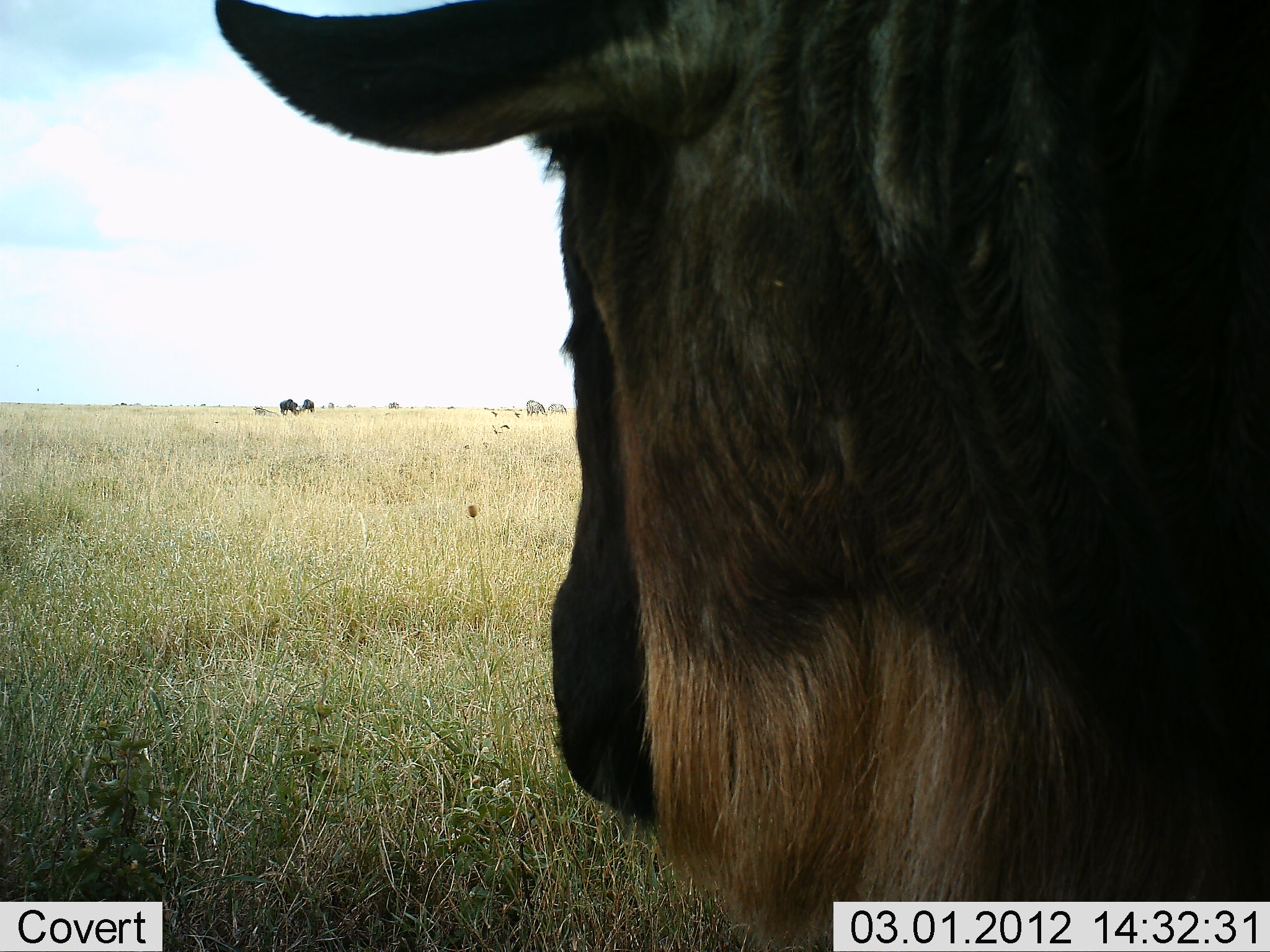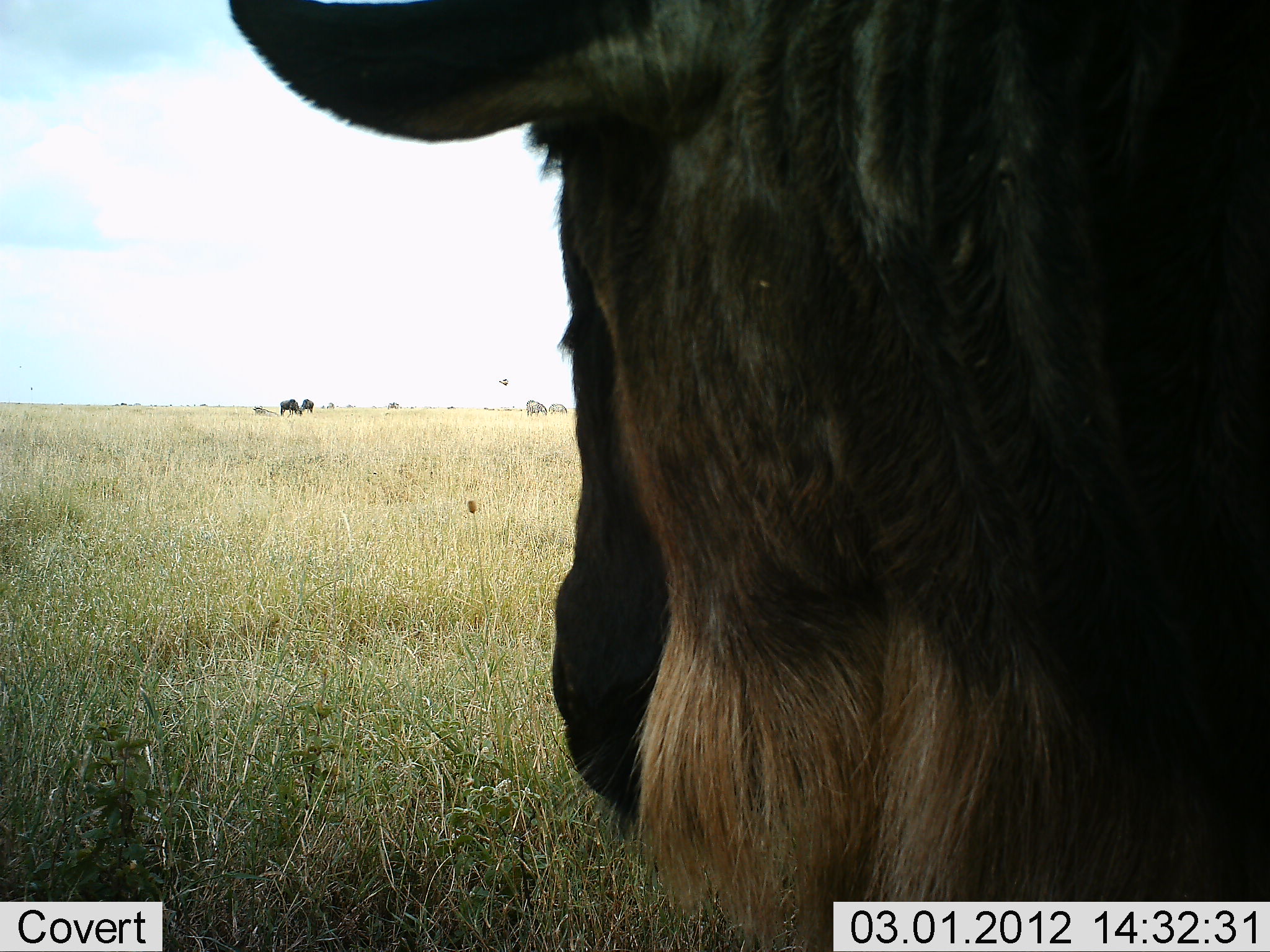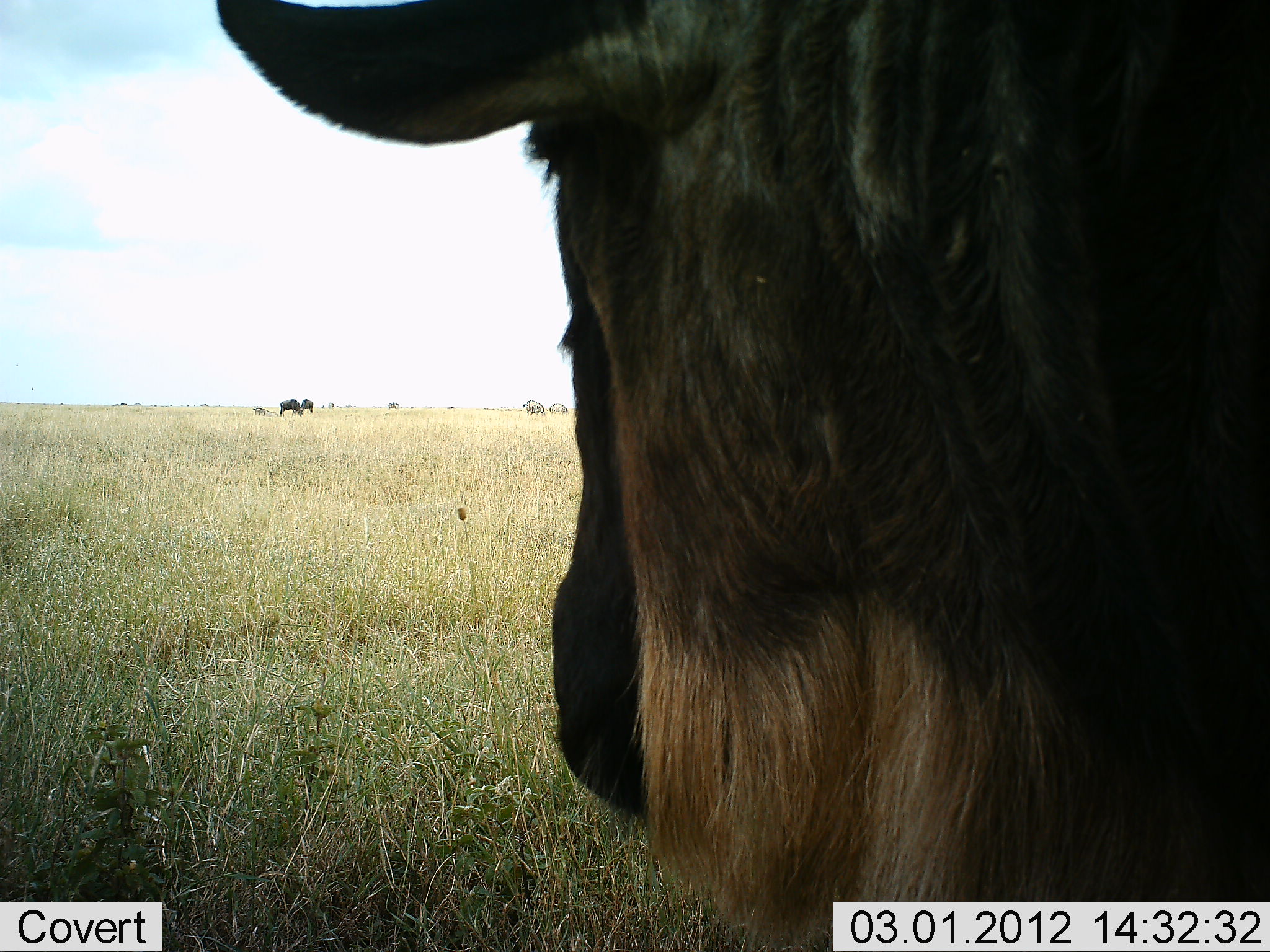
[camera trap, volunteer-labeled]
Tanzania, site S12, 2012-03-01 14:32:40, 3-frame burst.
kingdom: Animalia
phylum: Chordata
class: Mammalia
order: Artiodactyla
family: Bovidae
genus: Connochaetes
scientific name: Connochaetes taurinus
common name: blue wildebeest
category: wildebeest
Wildebeest (blue wildebeest) (Connochaetes taurinus), count 3. Behavior (volunteer vote fractions): standing 73%, resting 27%, moving 0%, interacting 0%. Young present (vote fraction): 0%. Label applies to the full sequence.